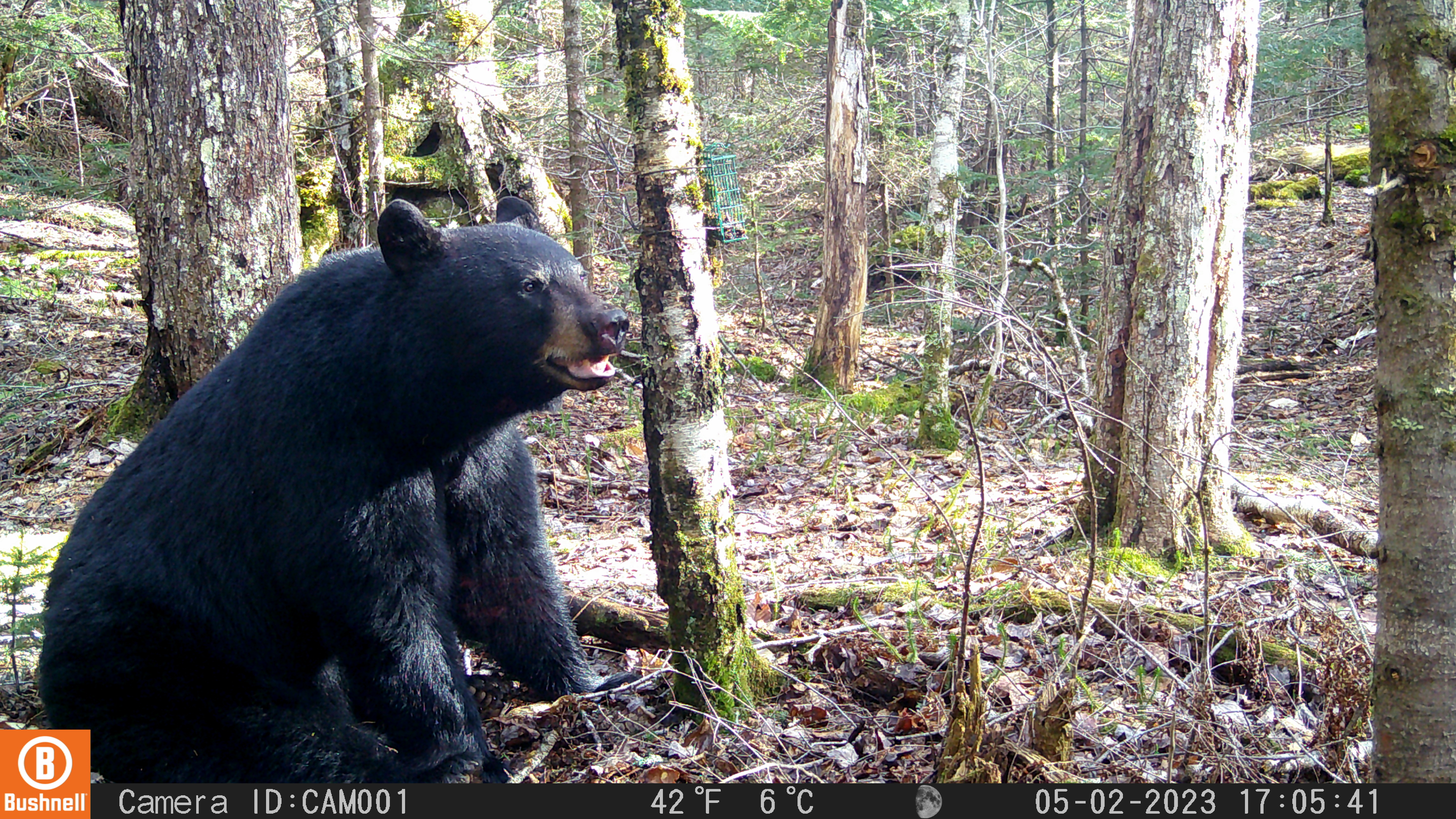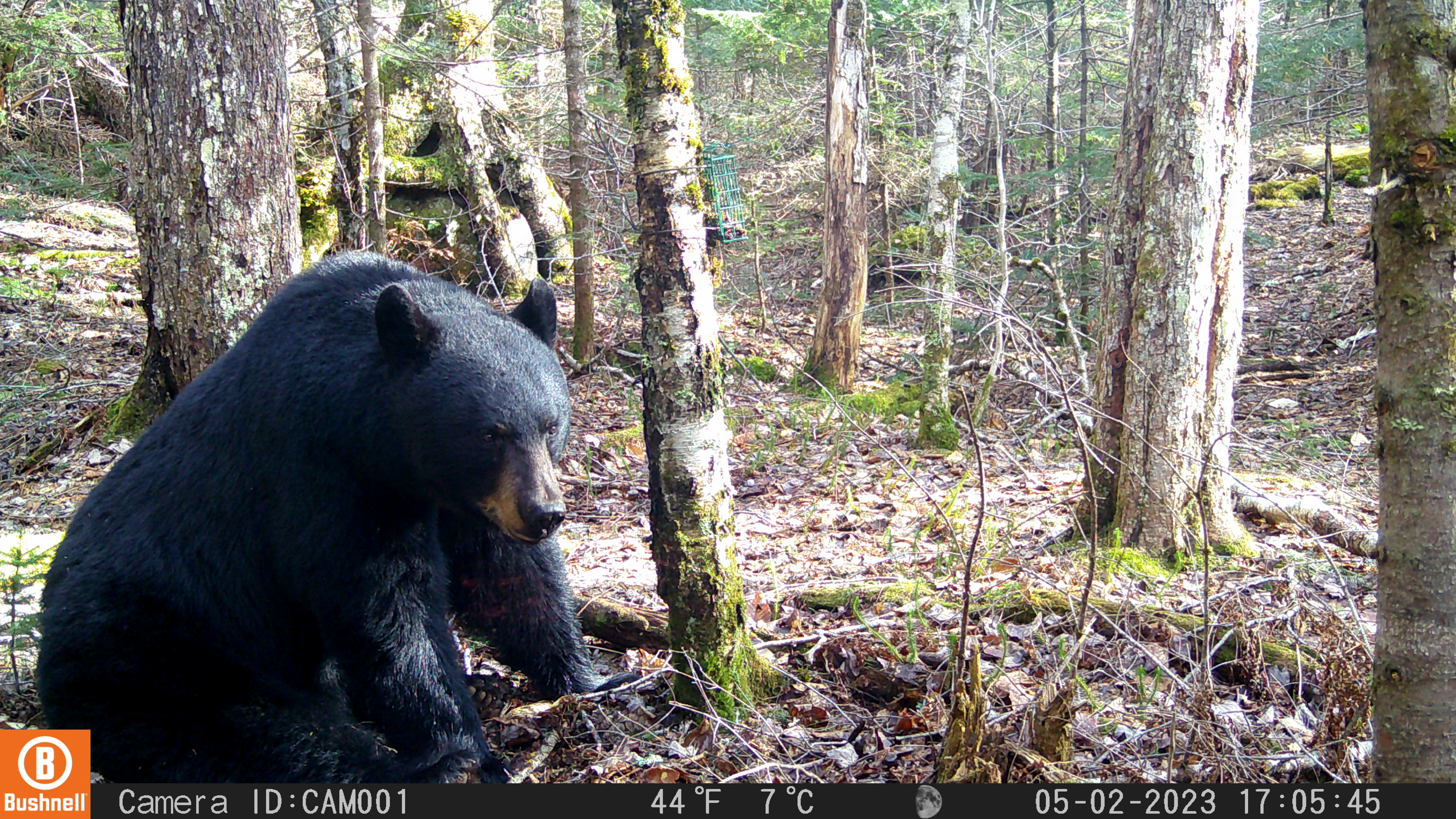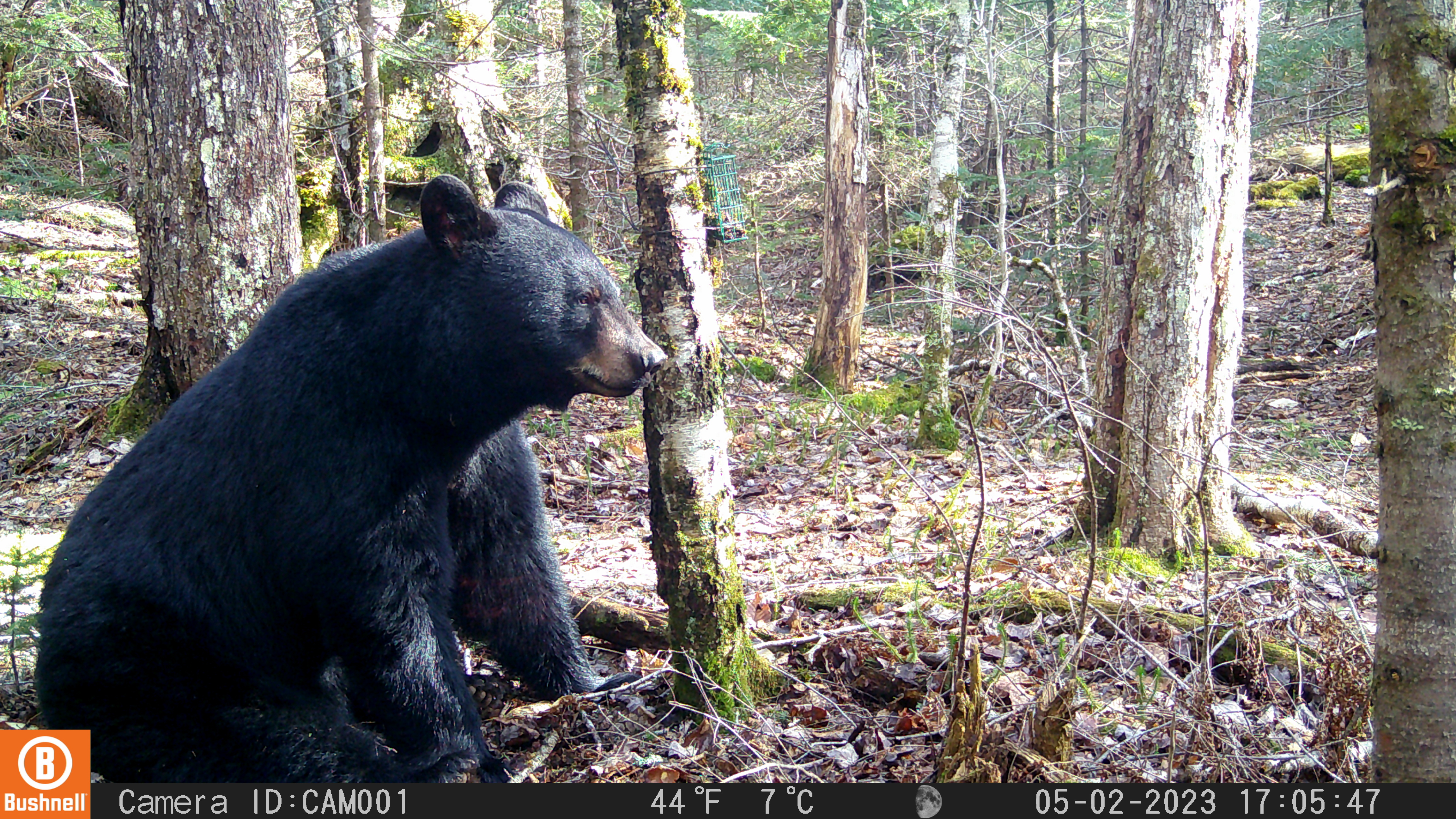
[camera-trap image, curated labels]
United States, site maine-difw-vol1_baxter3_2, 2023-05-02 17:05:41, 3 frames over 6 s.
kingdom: Animalia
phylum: Chordata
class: Mammalia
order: Carnivora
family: Ursidae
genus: Ursus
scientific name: Ursus americanus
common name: black bear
Black bear (Ursus americanus).